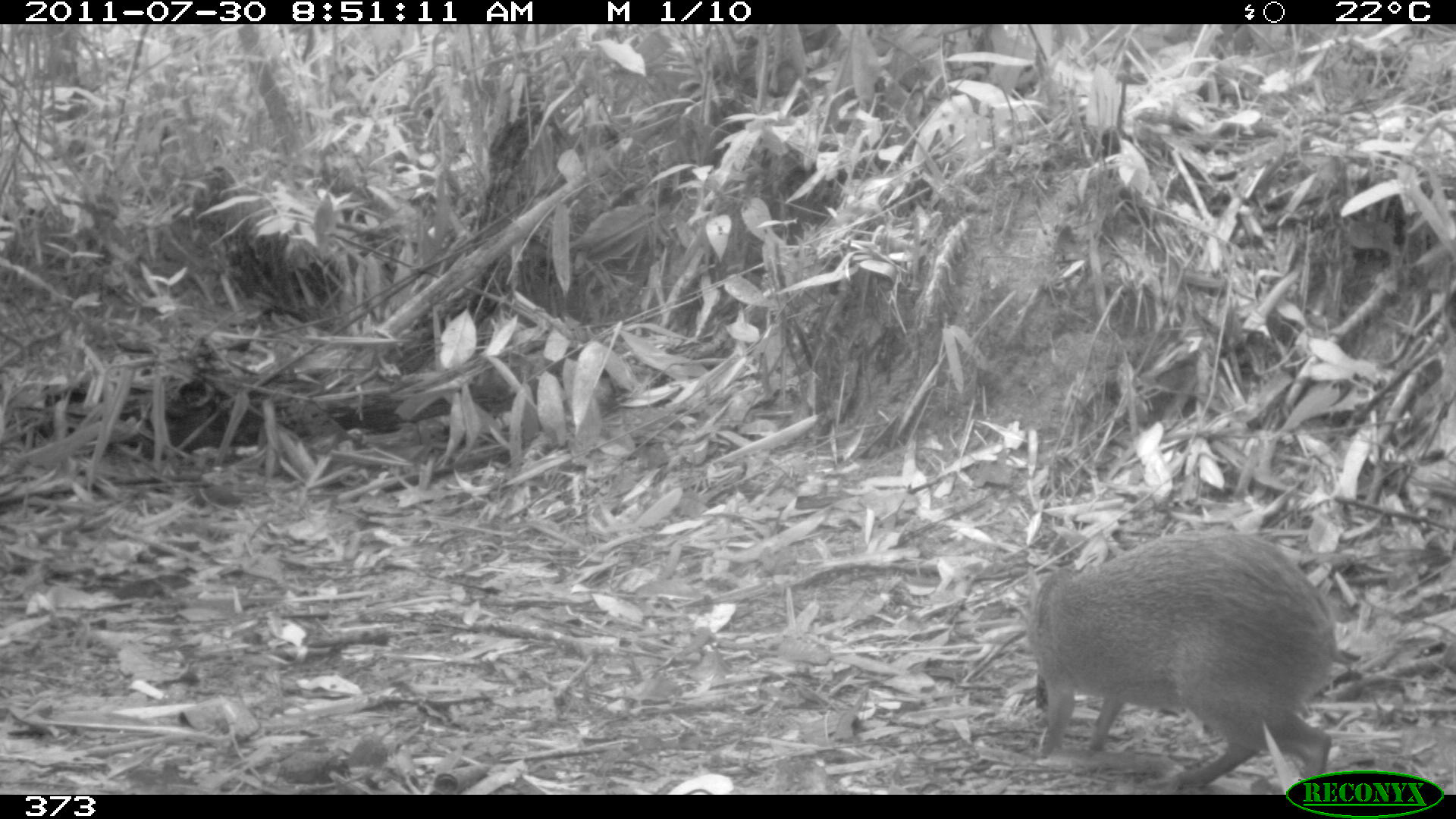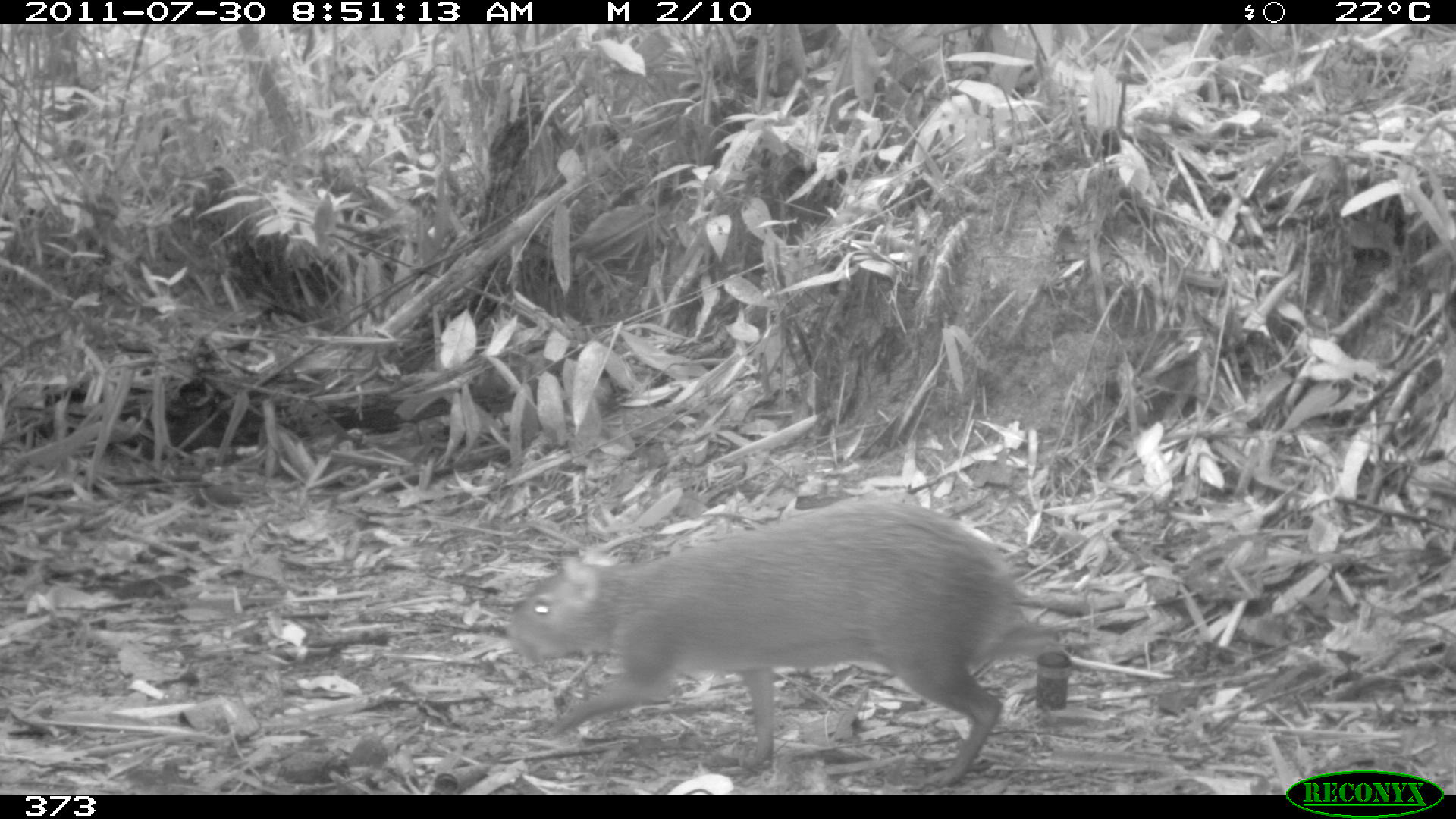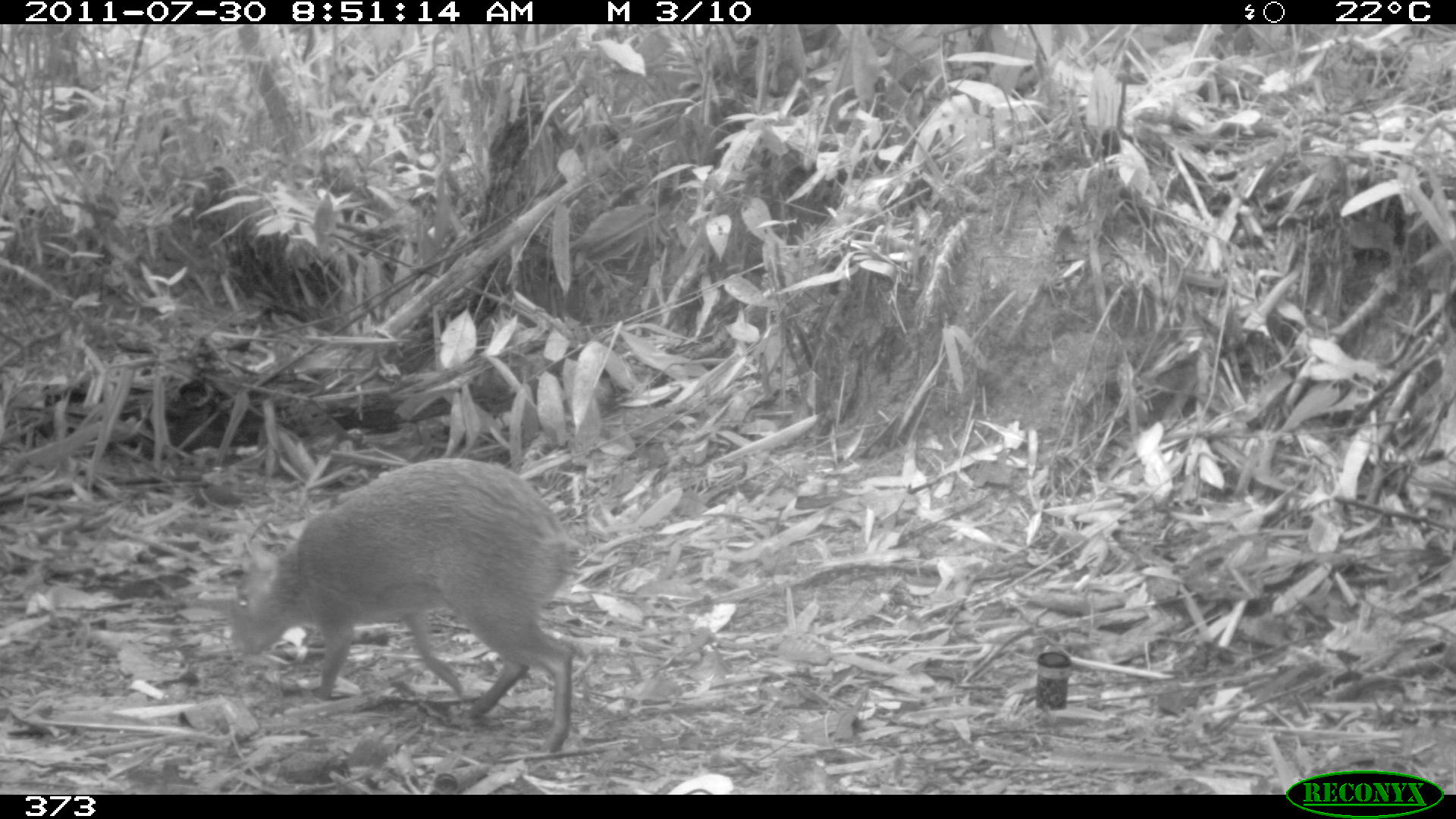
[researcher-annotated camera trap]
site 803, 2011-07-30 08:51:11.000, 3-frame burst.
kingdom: Animalia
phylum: Chordata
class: Mammalia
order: Rodentia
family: Dasyproctidae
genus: Dasyprocta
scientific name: Dasyprocta punctata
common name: central american agouti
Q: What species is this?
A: Dasyprocta punctata (central american agouti).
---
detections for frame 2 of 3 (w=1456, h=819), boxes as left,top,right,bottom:
dasyprocta punctata: 507,496,1024,784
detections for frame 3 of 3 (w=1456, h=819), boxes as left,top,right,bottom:
dasyprocta punctata: 229,458,576,753